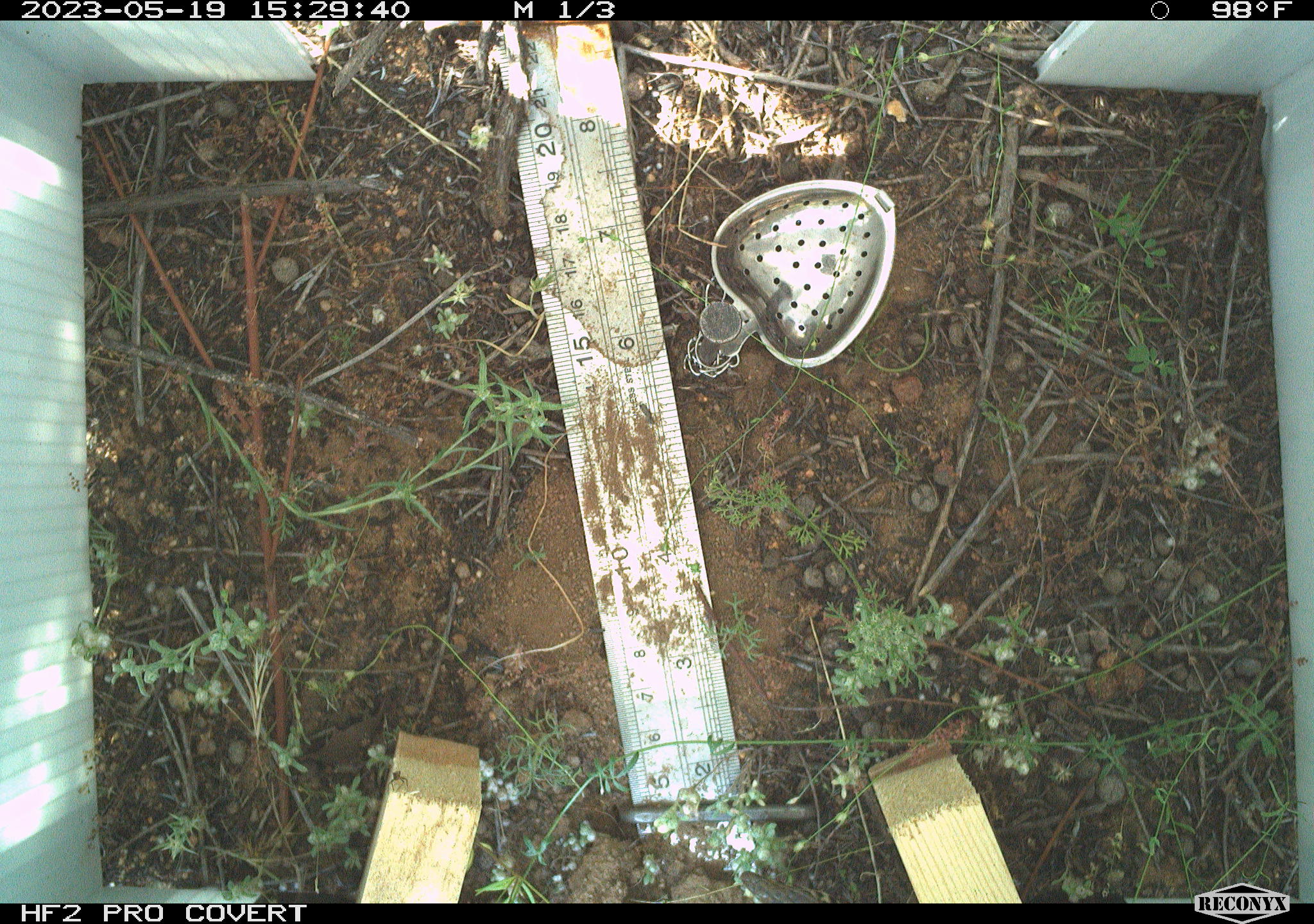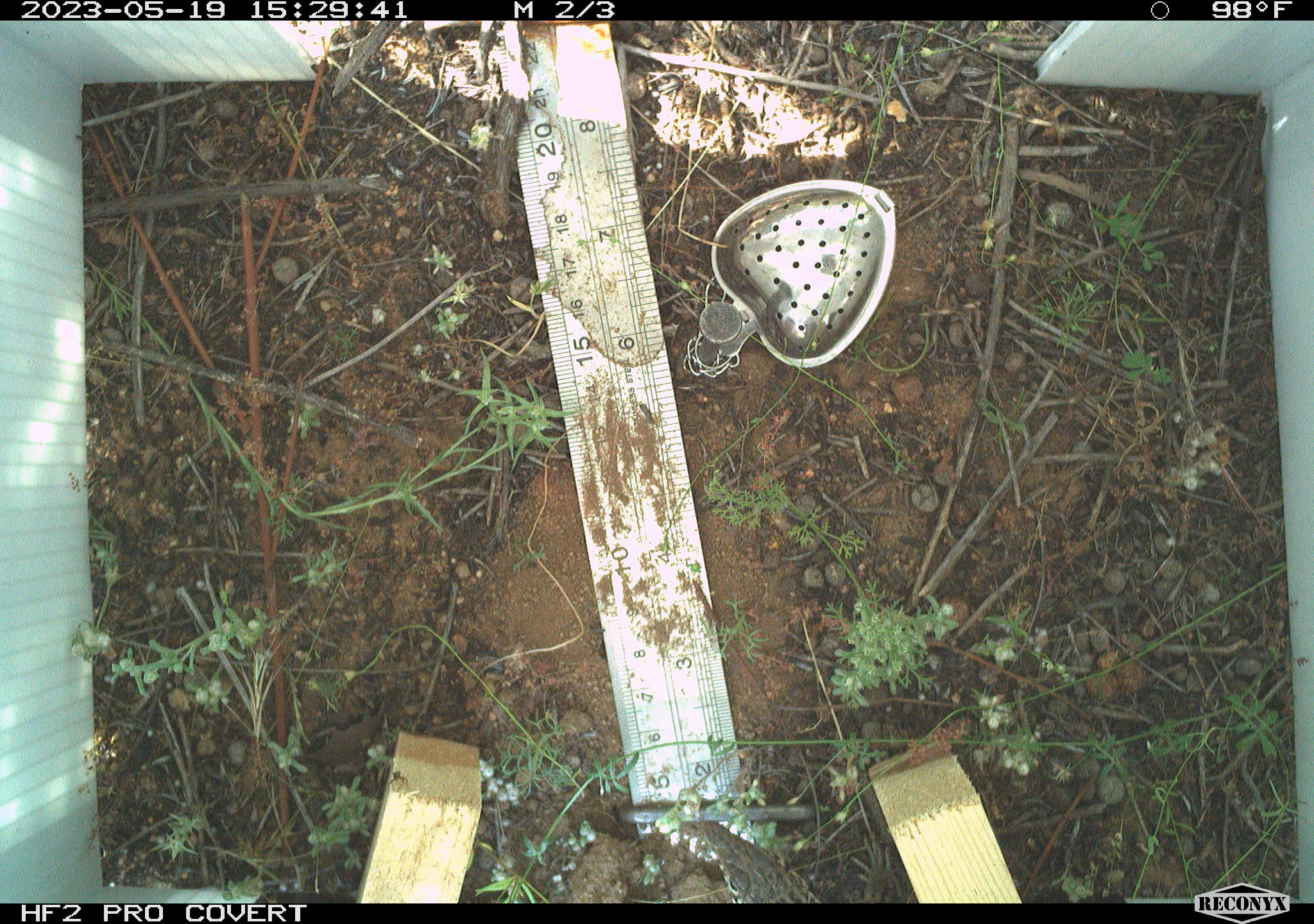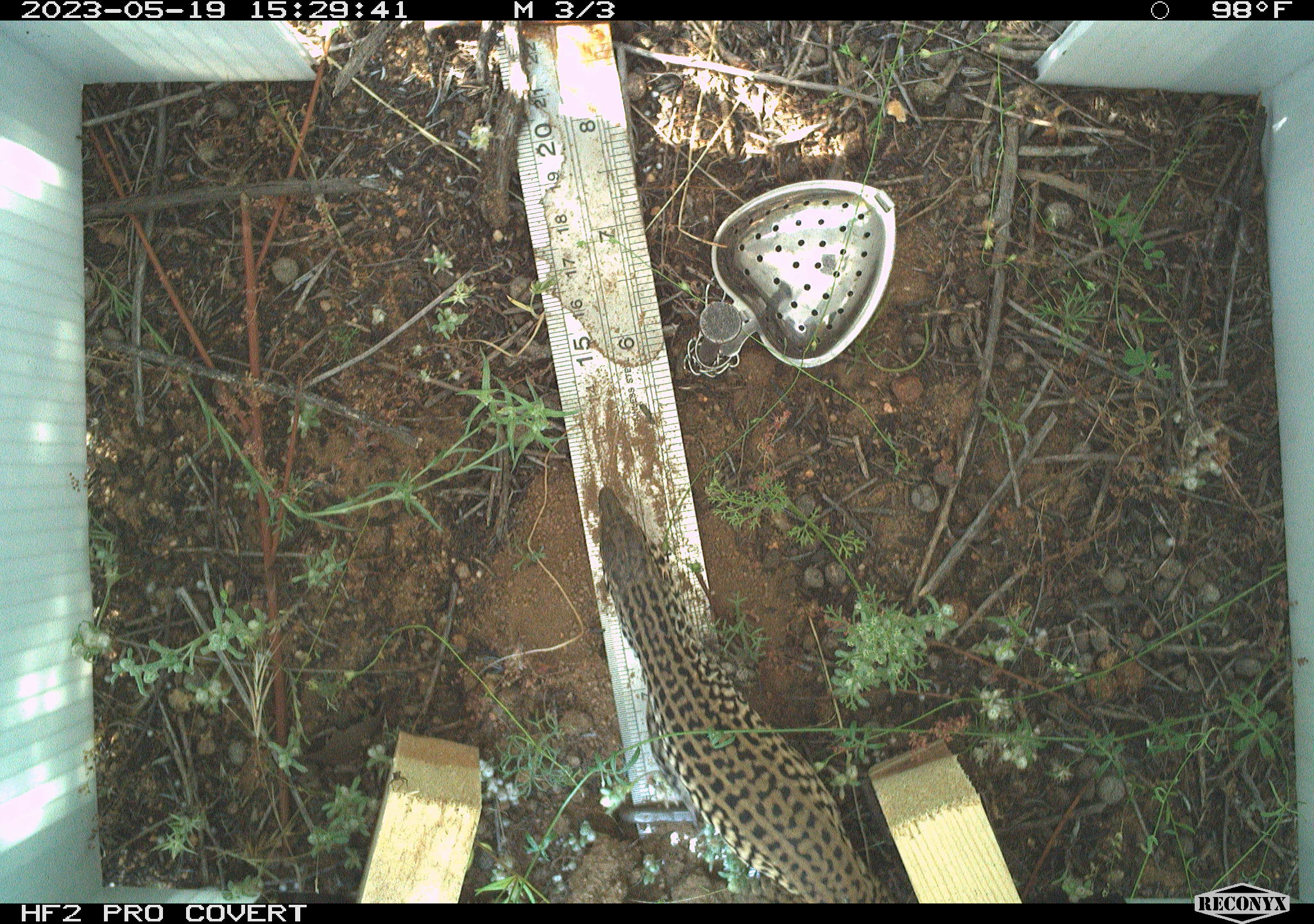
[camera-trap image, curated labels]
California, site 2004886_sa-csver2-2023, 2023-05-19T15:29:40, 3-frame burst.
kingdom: Animalia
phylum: Chordata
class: Reptilia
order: Squamata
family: Teiidae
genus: Aspidoscelis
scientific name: Aspidoscelis tigris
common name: western whiptail